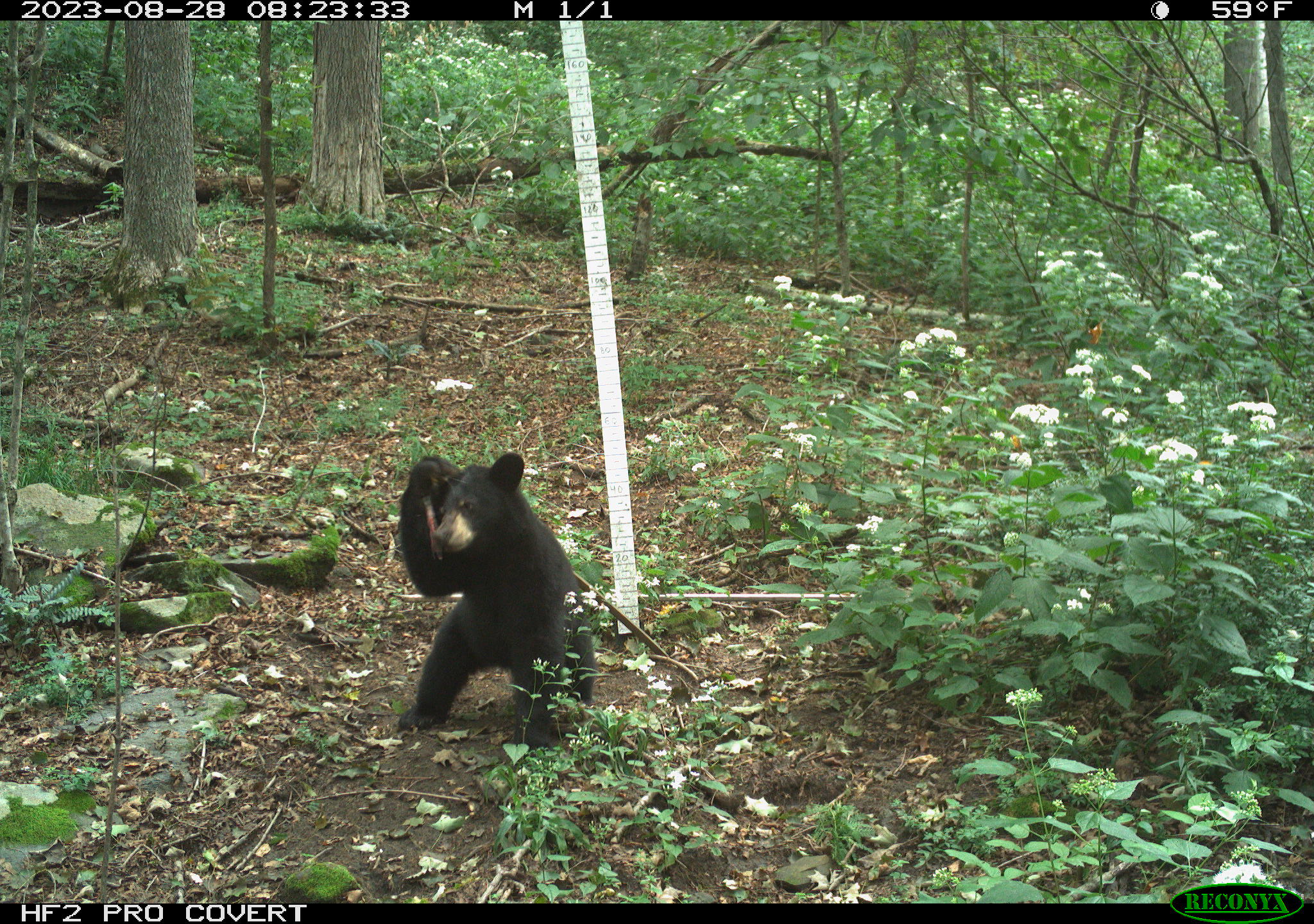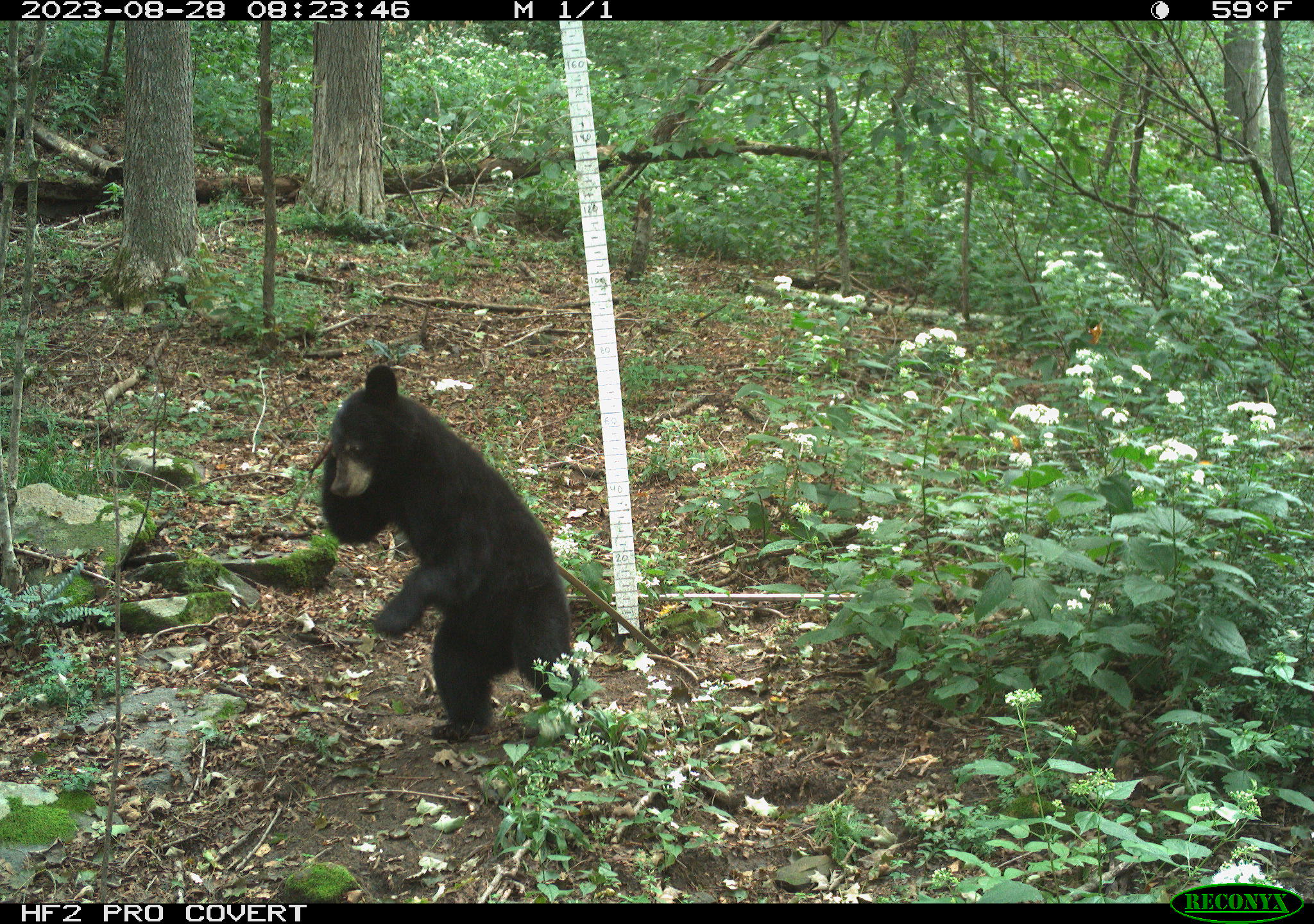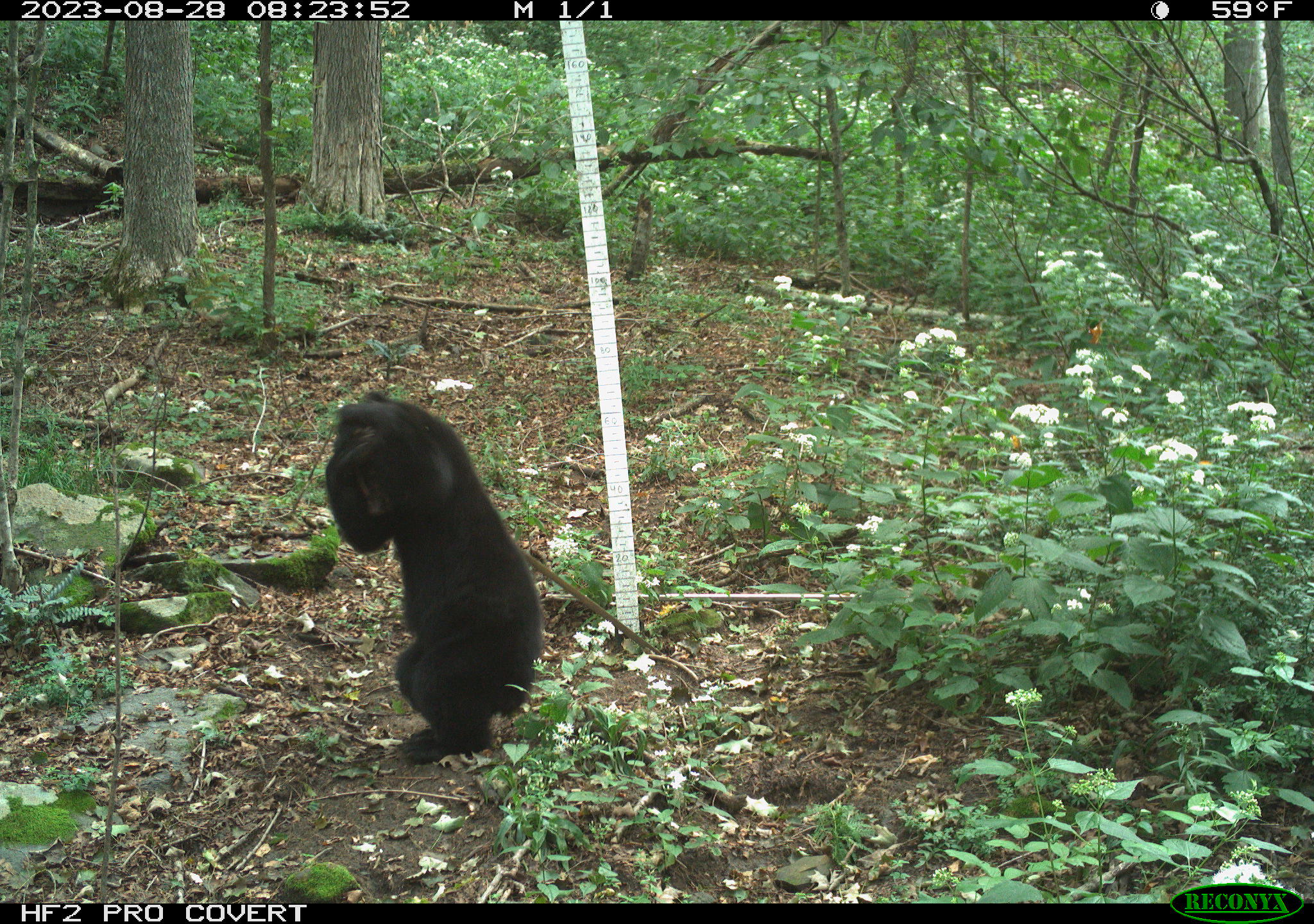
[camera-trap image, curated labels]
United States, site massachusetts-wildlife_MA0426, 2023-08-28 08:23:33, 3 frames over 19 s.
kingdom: Animalia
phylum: Chordata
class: Mammalia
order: Carnivora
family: Ursidae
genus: Ursus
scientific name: Ursus americanus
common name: black bear